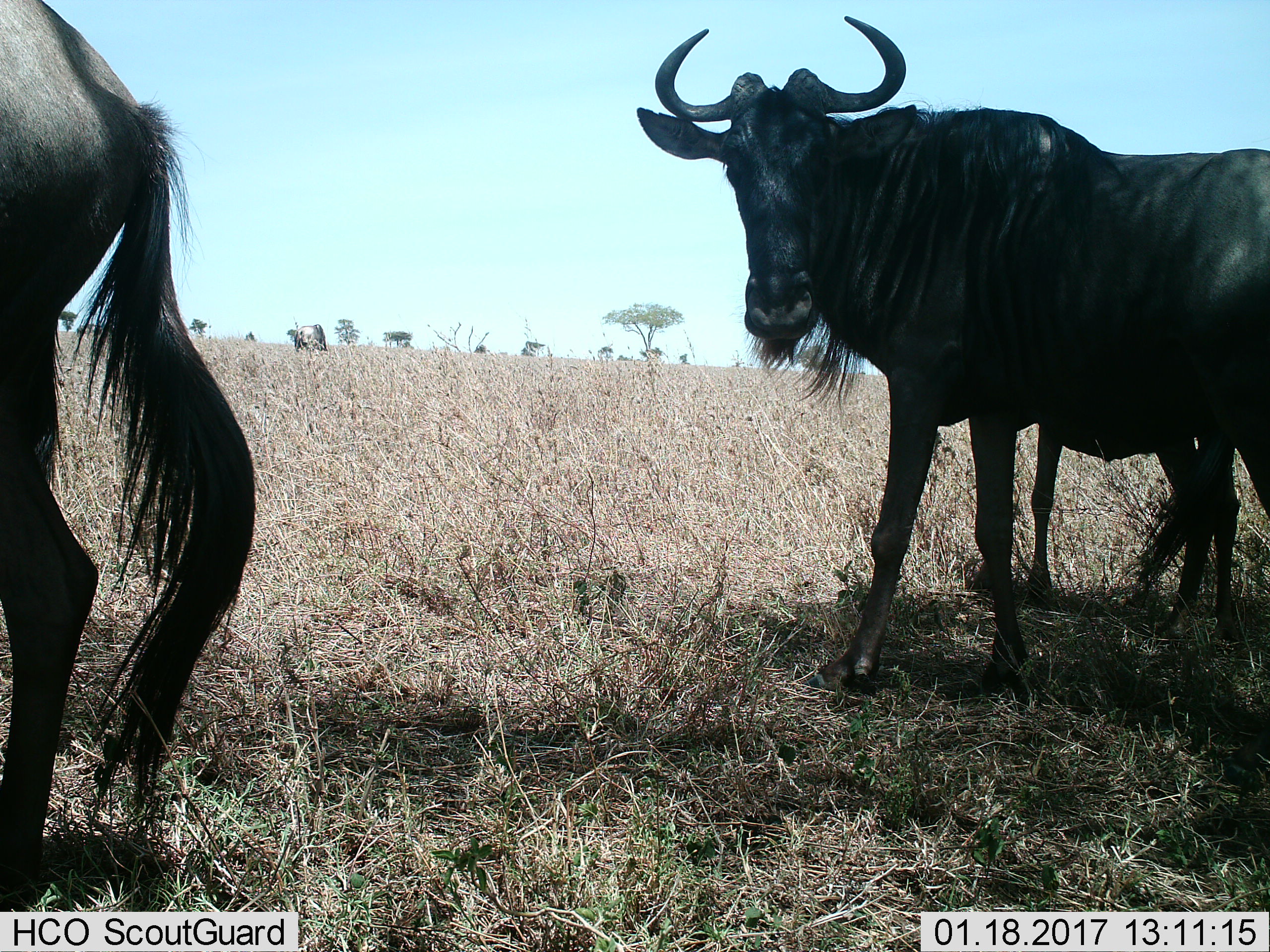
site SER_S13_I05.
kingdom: Animalia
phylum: Chordata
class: Mammalia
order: Artiodactyla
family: Bovidae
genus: Connochaetes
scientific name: Connochaetes taurinus taurinus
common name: blue wildebeest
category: wildebeestblue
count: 4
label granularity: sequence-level